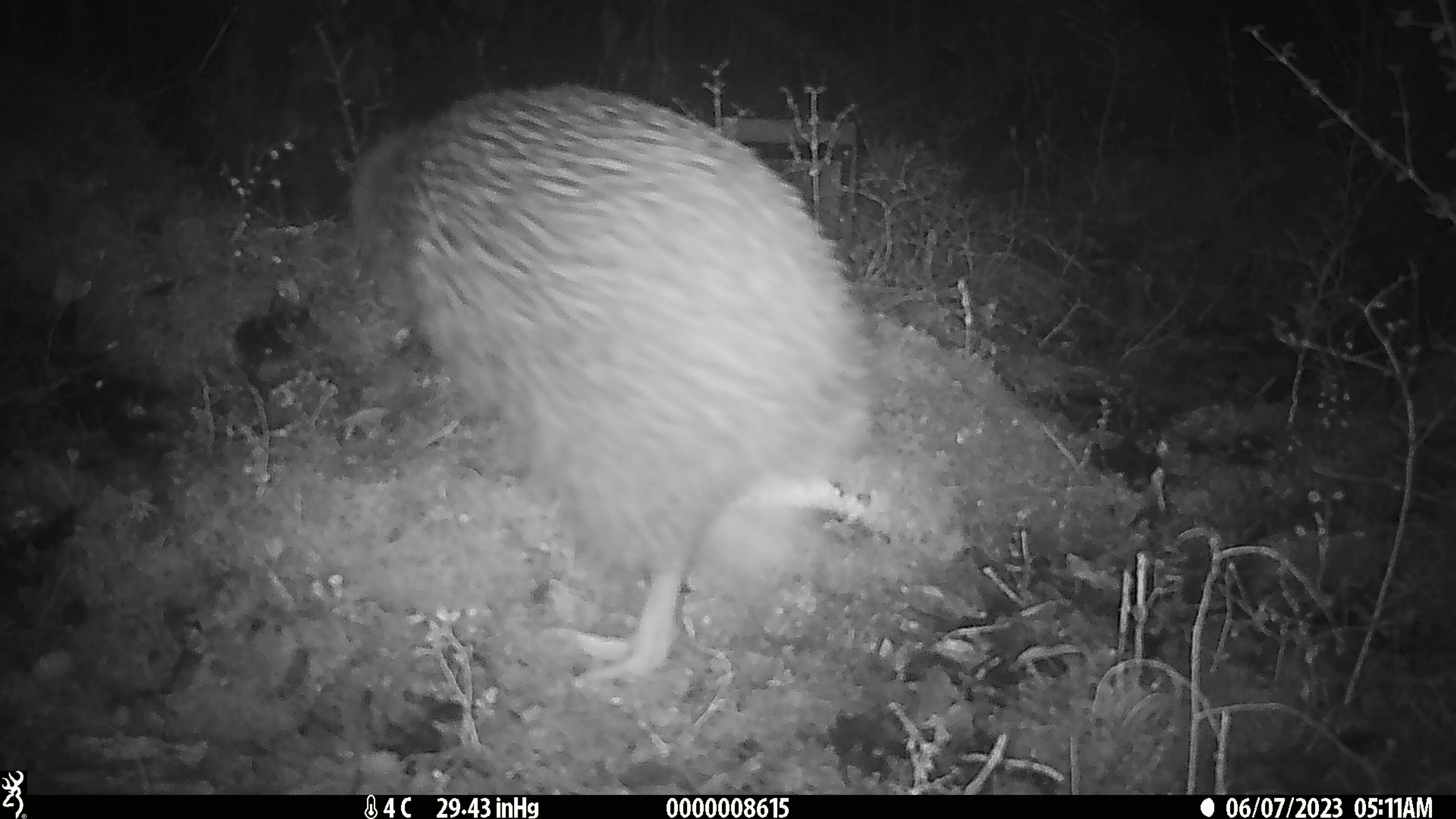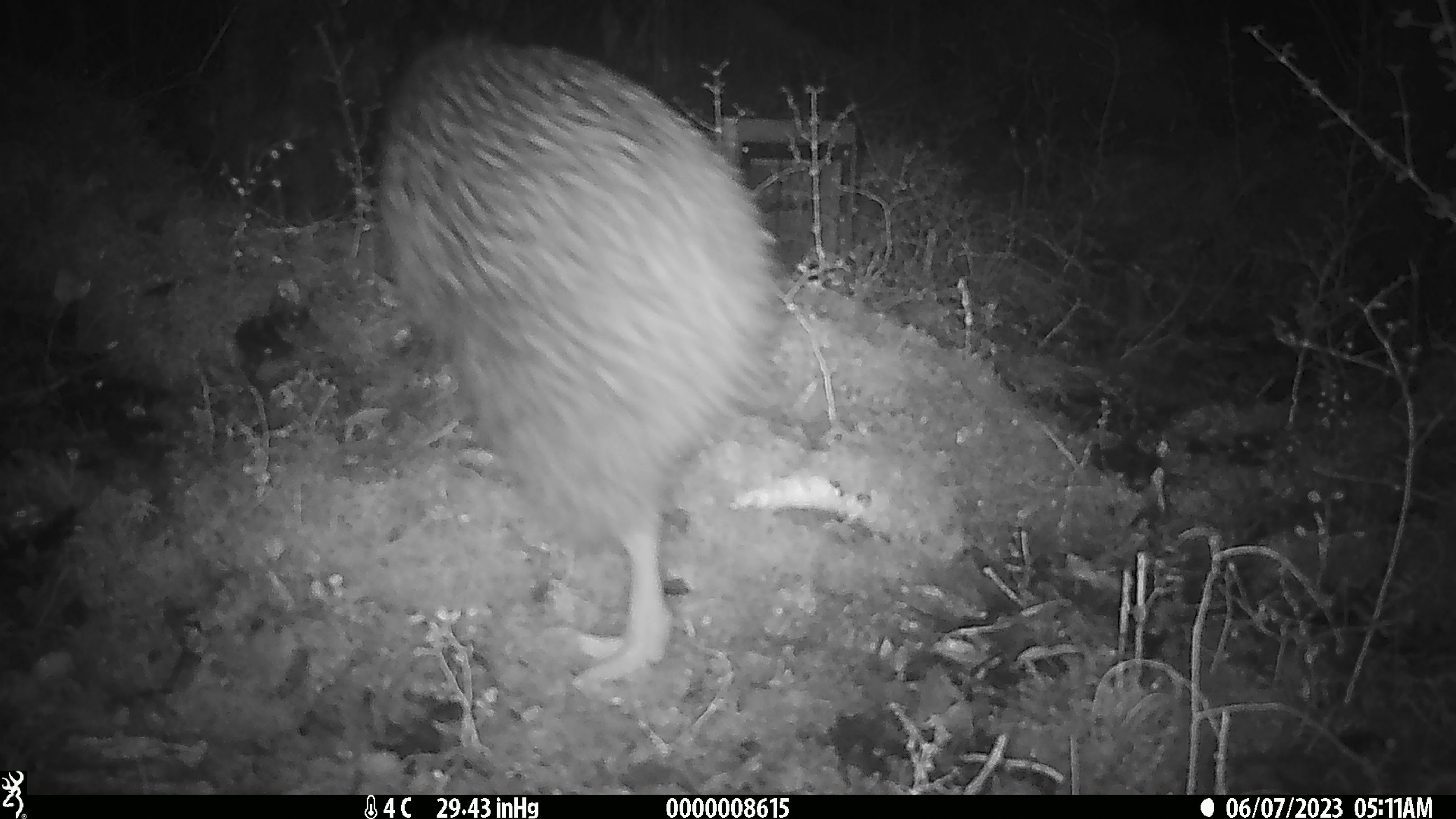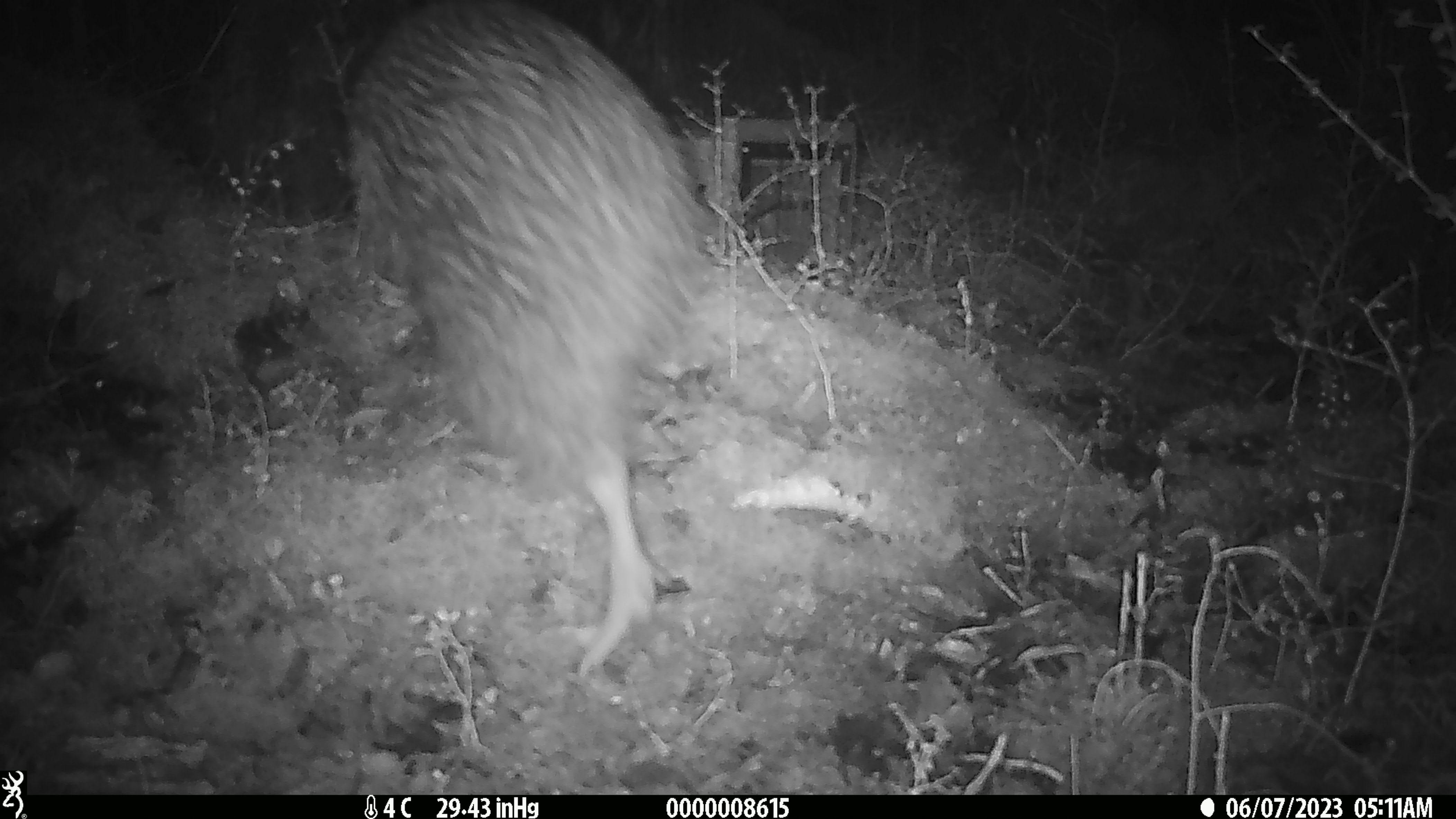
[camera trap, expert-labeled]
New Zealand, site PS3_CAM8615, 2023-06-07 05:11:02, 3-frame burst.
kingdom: Animalia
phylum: Chordata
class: Aves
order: Apterygiformes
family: Apterygidae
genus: Apteryx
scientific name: Apteryx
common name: kiwi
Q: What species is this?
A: Kiwi (Apteryx).